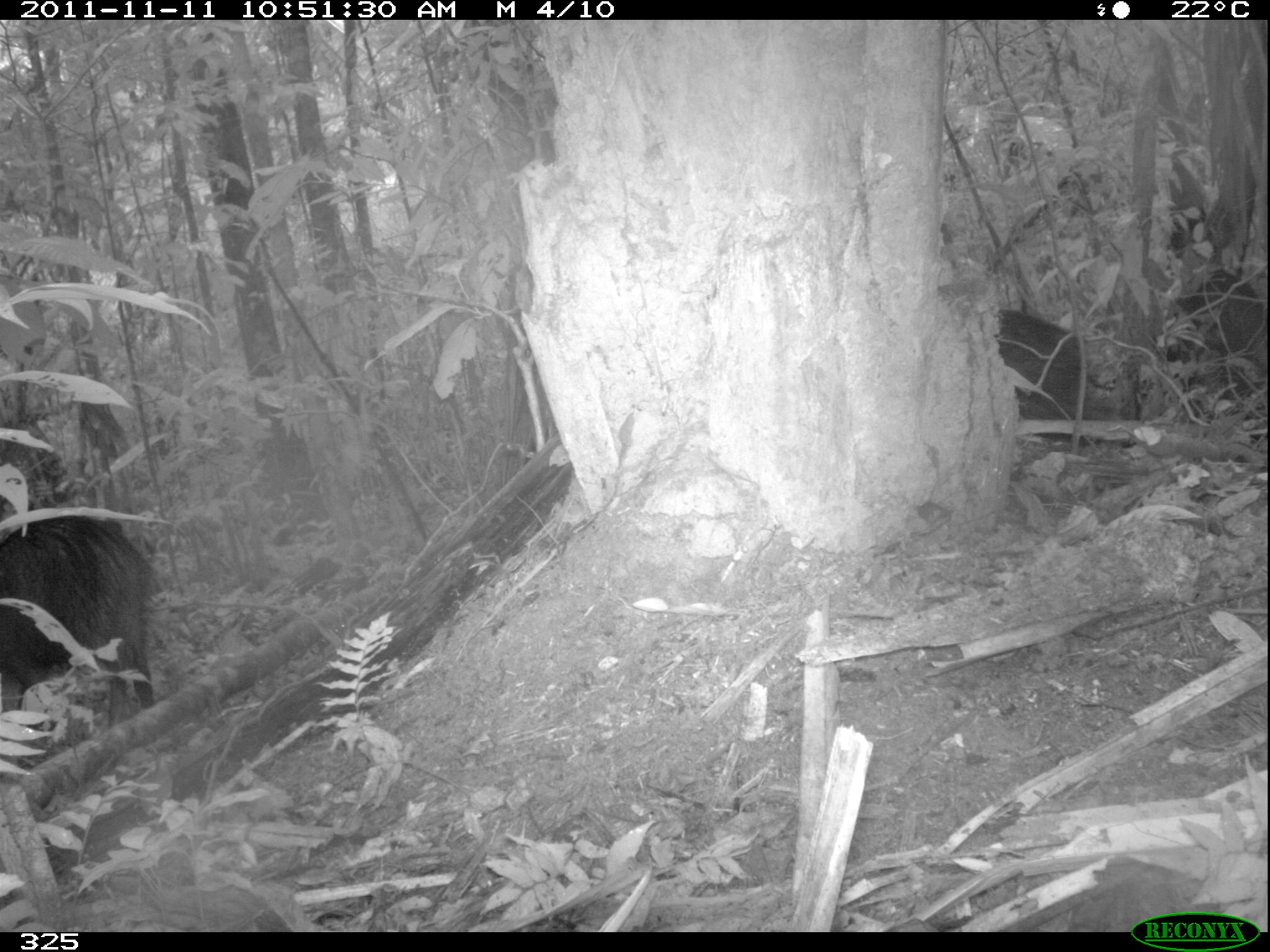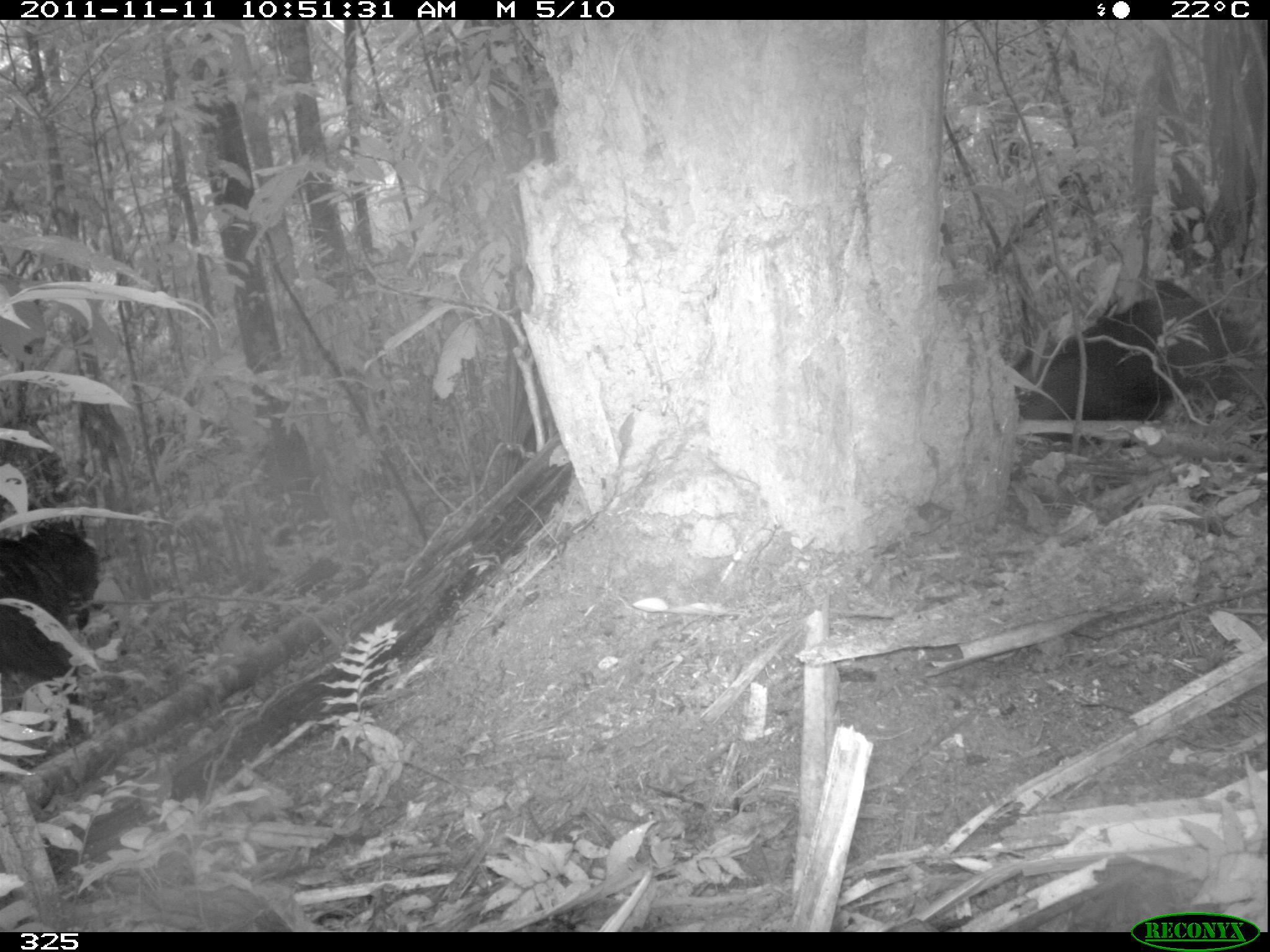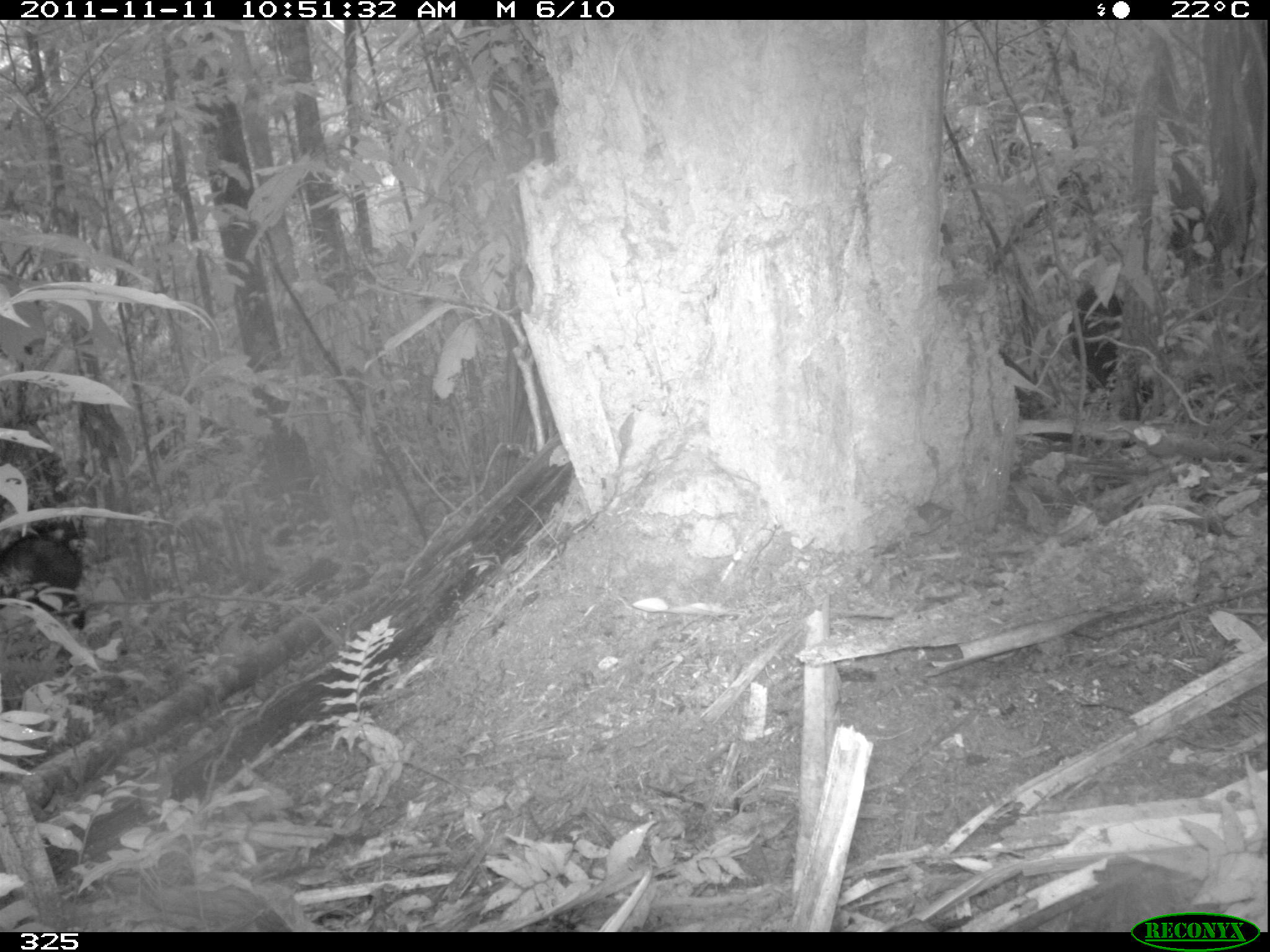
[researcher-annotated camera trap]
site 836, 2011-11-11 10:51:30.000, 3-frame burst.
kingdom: Animalia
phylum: Chordata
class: Mammalia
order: Artiodactyla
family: Tayassuidae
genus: Tayassu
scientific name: Tayassu pecari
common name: white-lipped peccary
Tayassu pecari (white-lipped peccary).